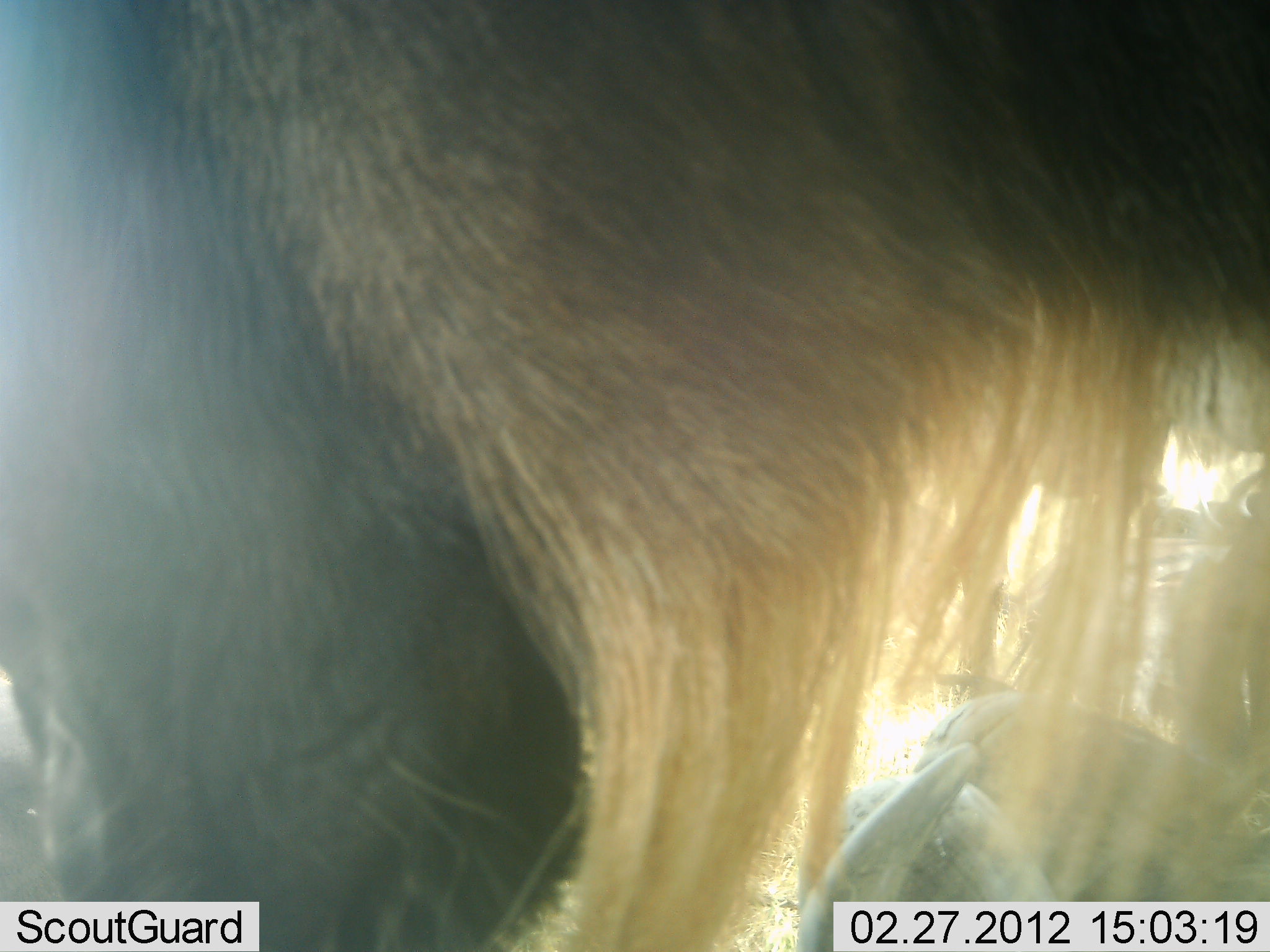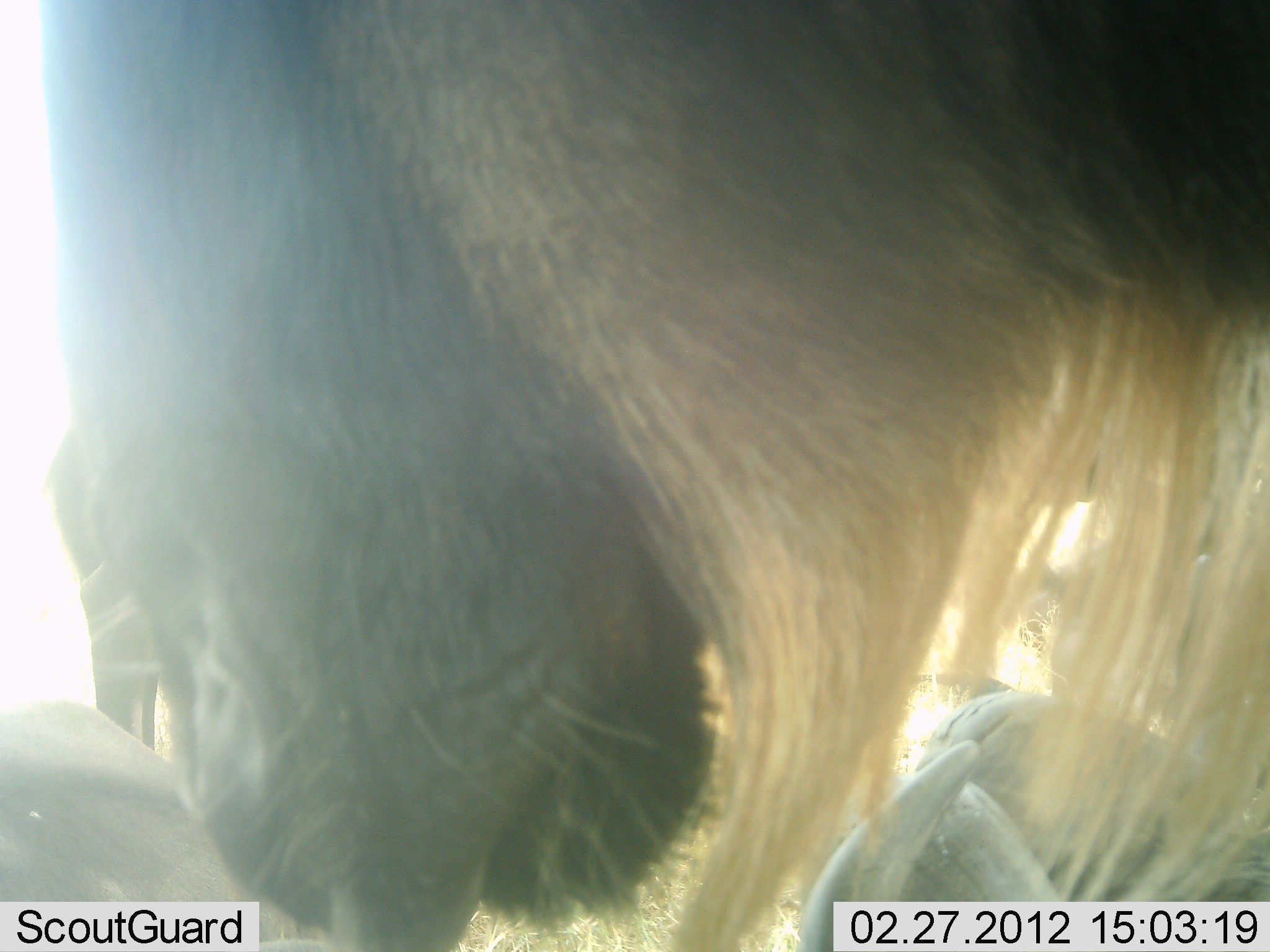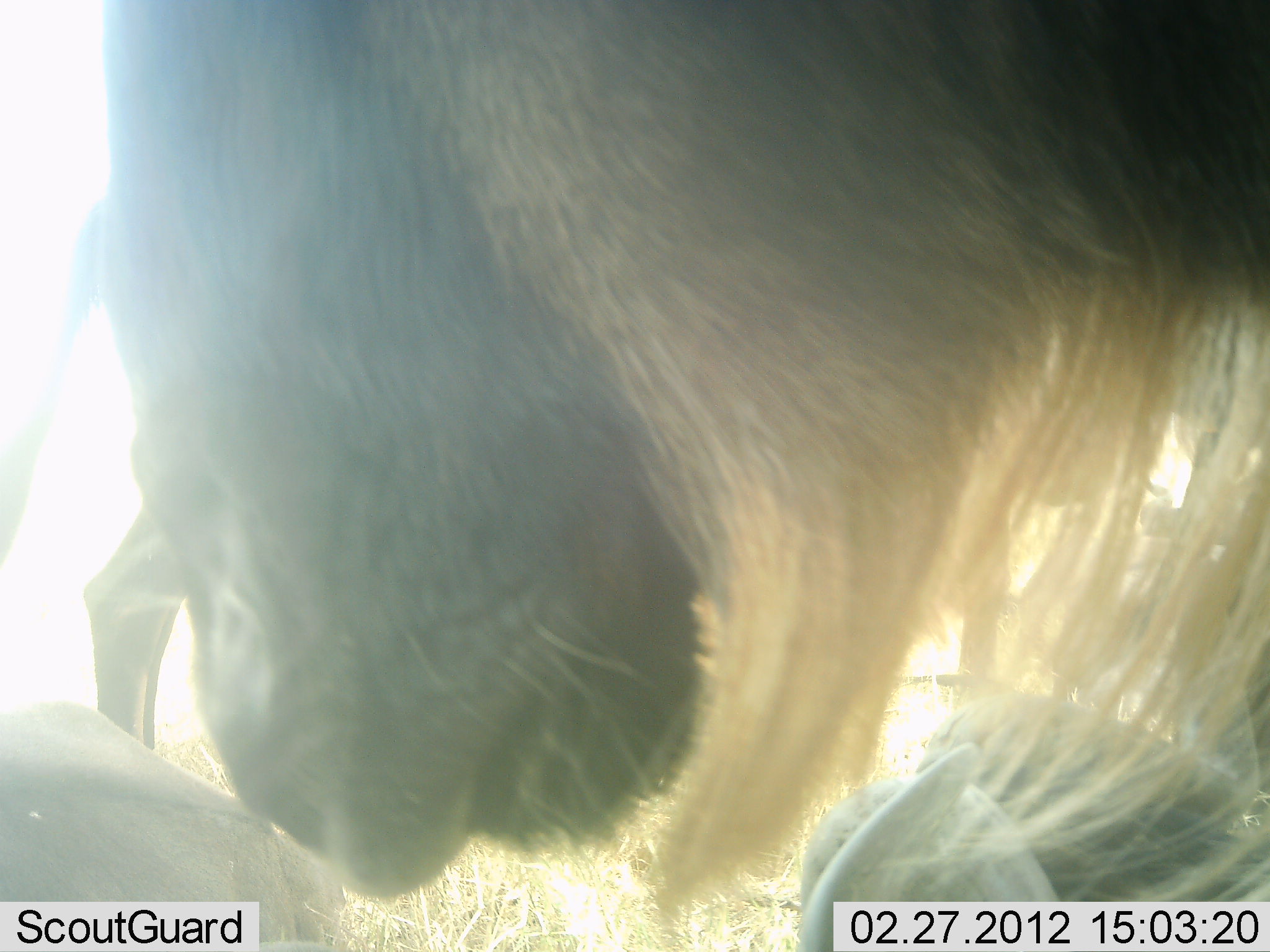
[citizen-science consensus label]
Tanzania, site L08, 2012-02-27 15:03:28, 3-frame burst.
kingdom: Animalia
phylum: Chordata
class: Mammalia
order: Artiodactyla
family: Bovidae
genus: Connochaetes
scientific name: Connochaetes taurinus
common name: blue wildebeest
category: wildebeest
Wildebeest (blue wildebeest) (Connochaetes taurinus), count 3. Behavior (volunteer vote fractions): standing 84%, resting 64%, moving 4%, interacting 4%. Young present (vote fraction): 0%. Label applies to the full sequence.